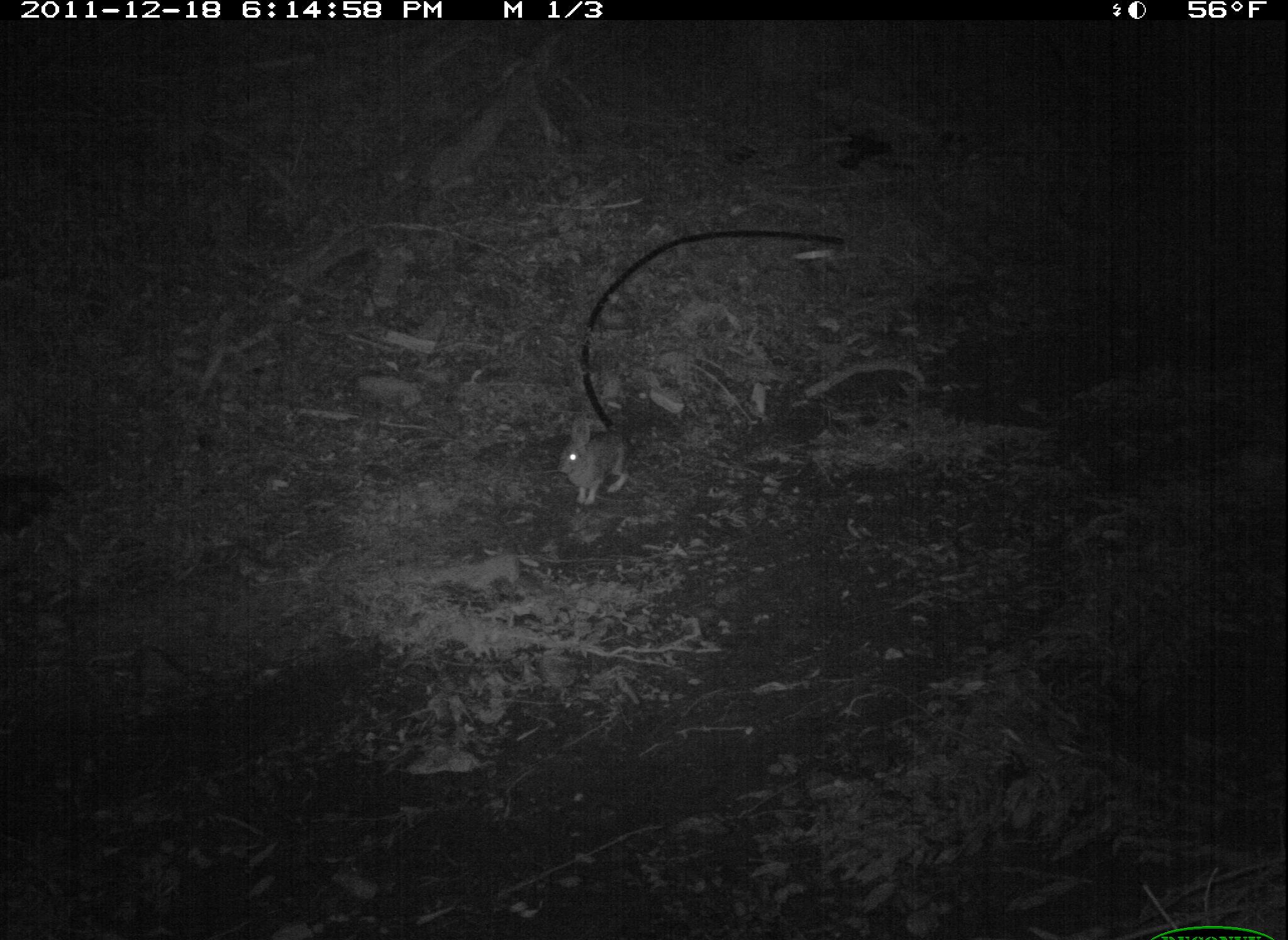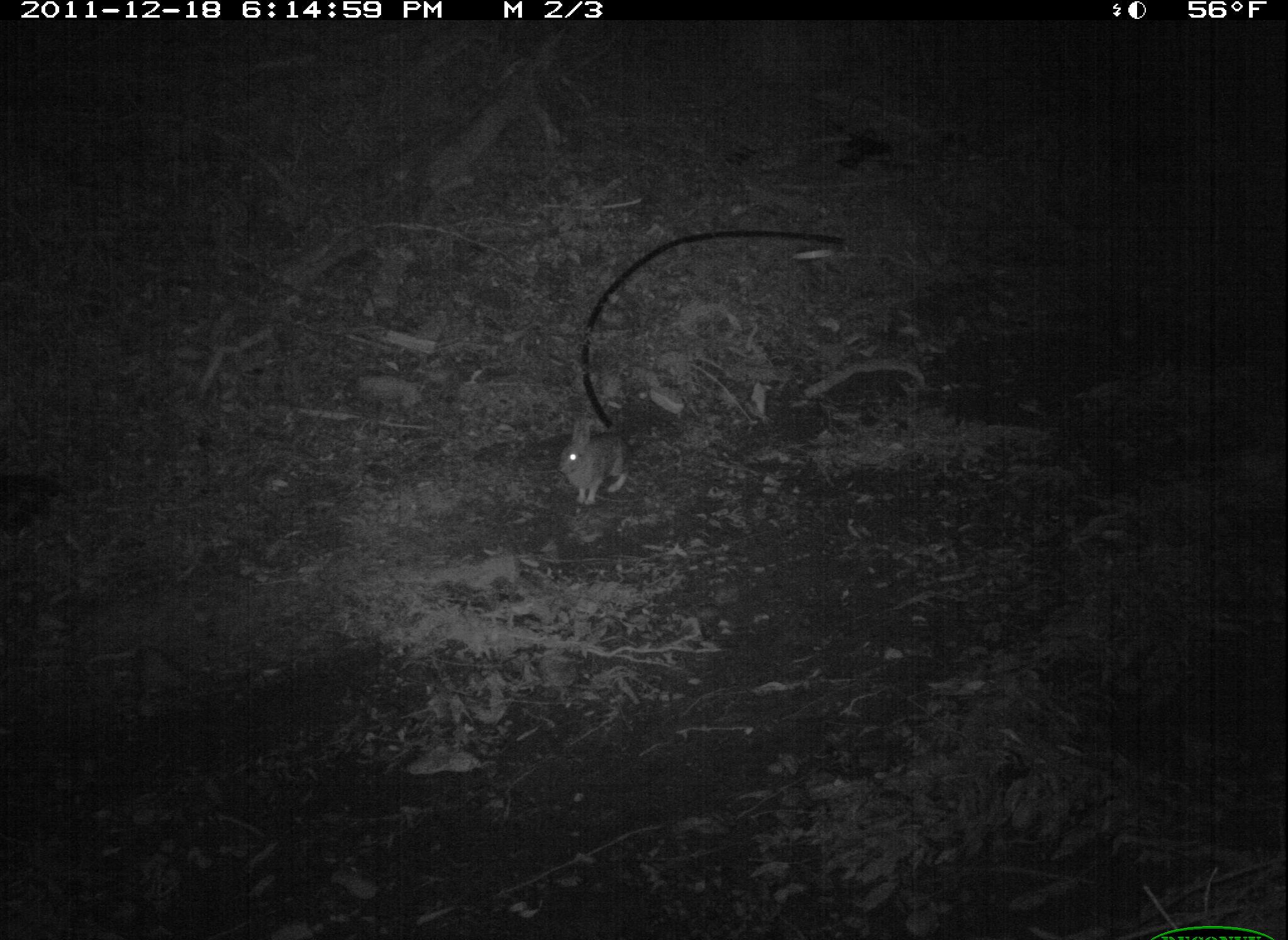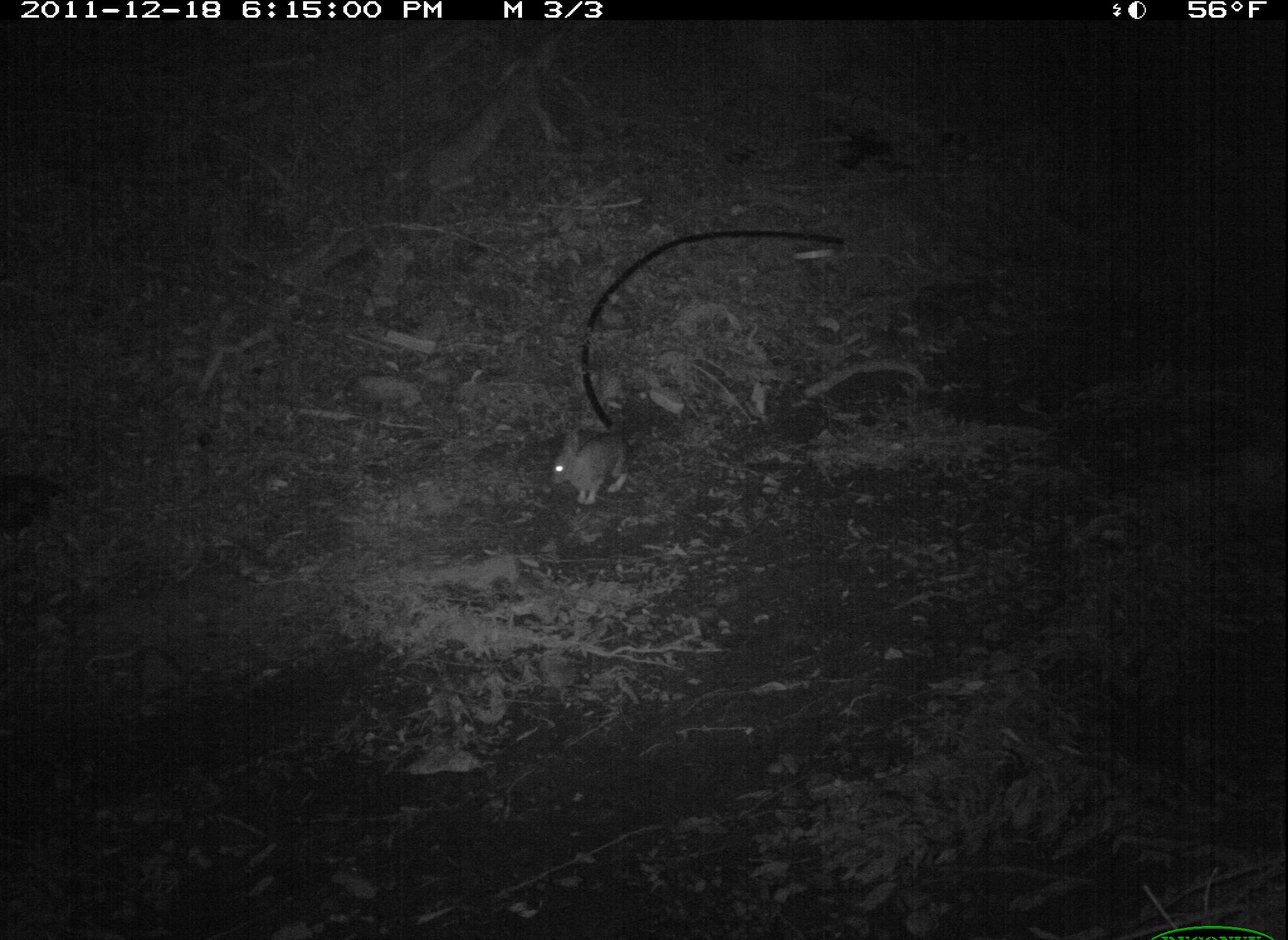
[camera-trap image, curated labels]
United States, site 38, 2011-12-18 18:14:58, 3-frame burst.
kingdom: Animalia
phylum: Chordata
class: Mammalia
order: Lagomorpha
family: Leporidae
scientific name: Leporidae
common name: rabbits and hares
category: rabbit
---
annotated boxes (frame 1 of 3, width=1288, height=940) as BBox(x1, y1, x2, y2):
rabbit: BBox(552, 412, 638, 515)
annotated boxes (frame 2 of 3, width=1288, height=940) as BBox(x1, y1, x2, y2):
rabbit: BBox(551, 411, 641, 519)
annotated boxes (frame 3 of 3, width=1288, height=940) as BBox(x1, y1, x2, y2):
rabbit: BBox(544, 417, 642, 512)